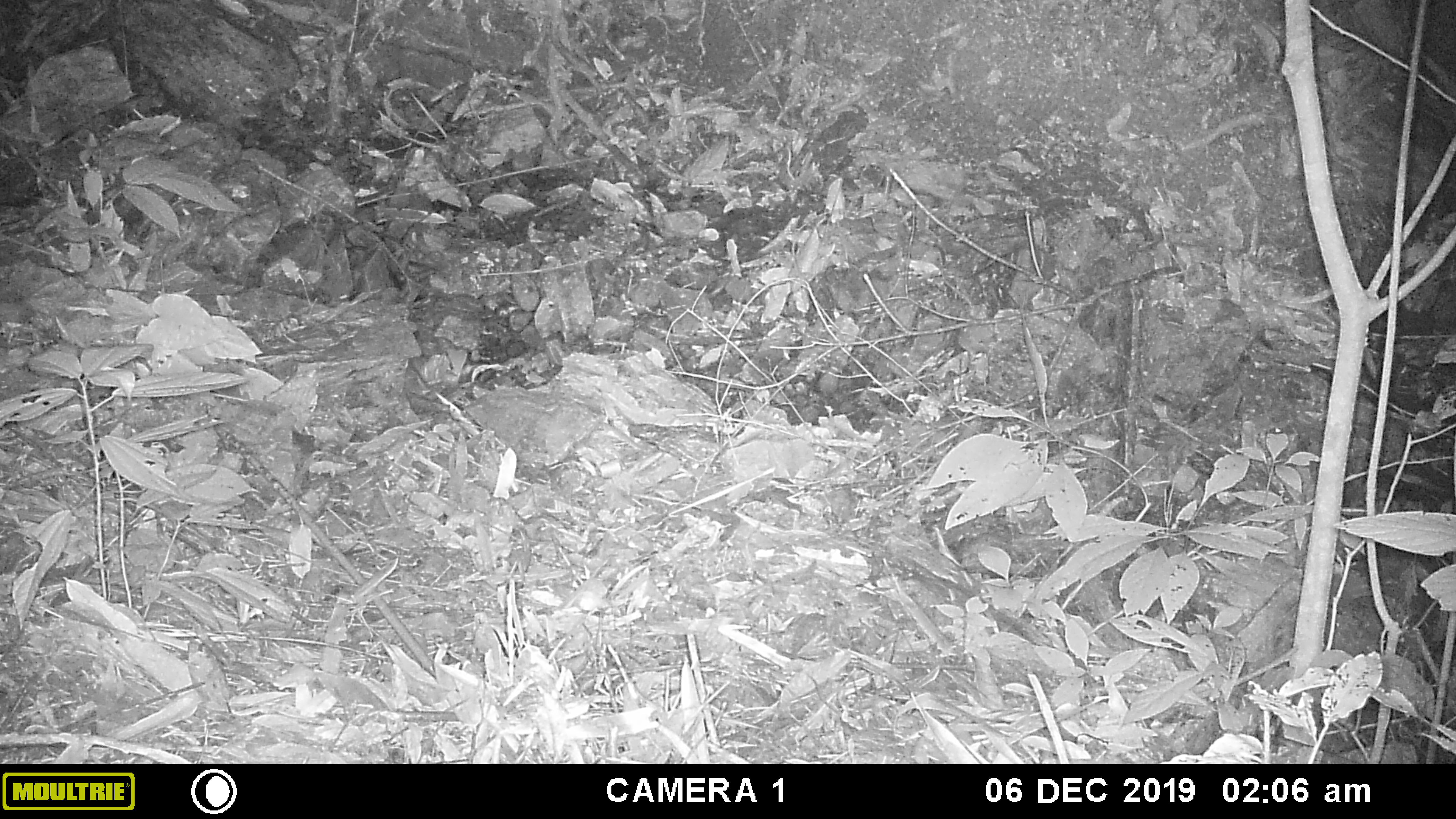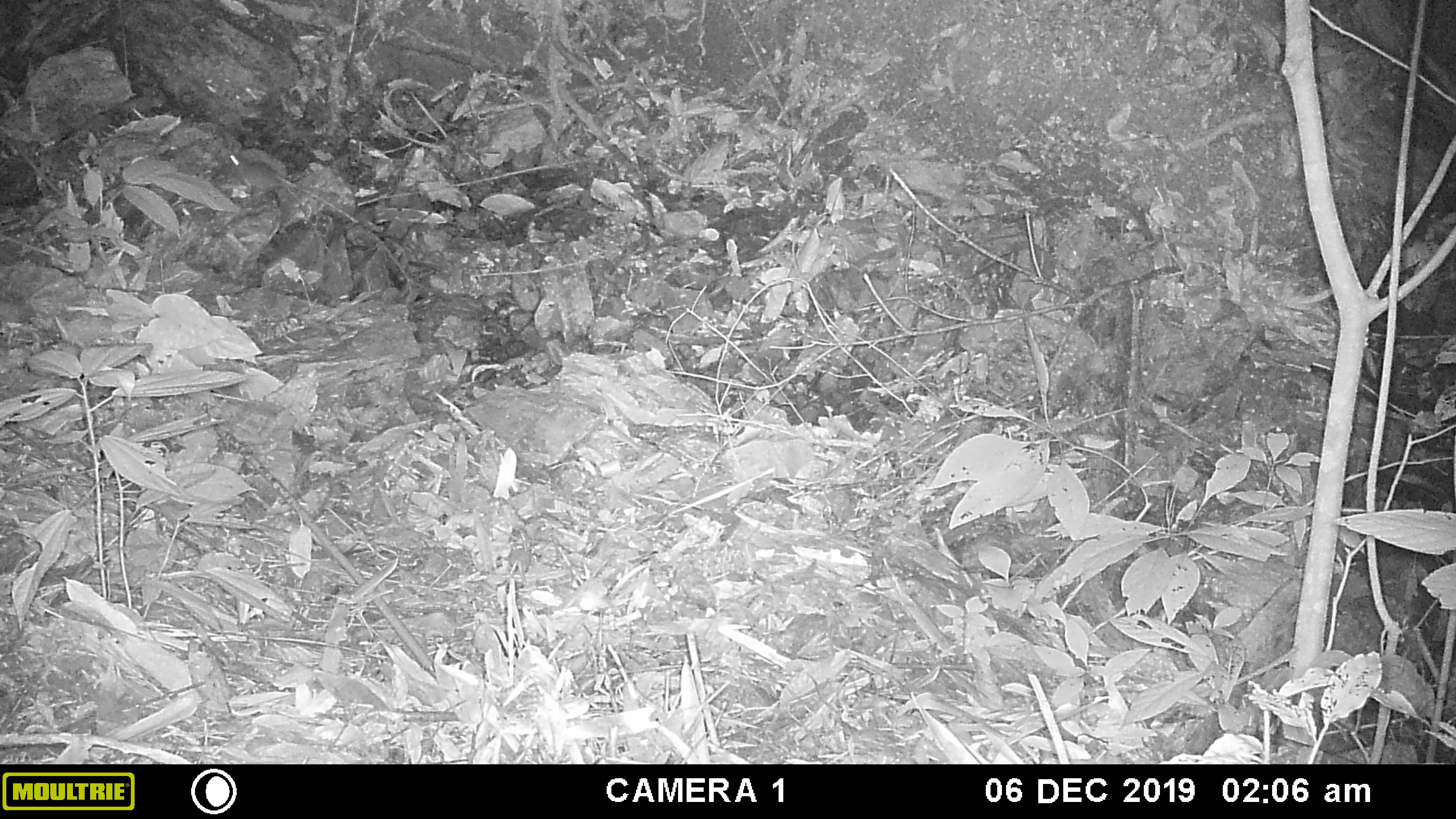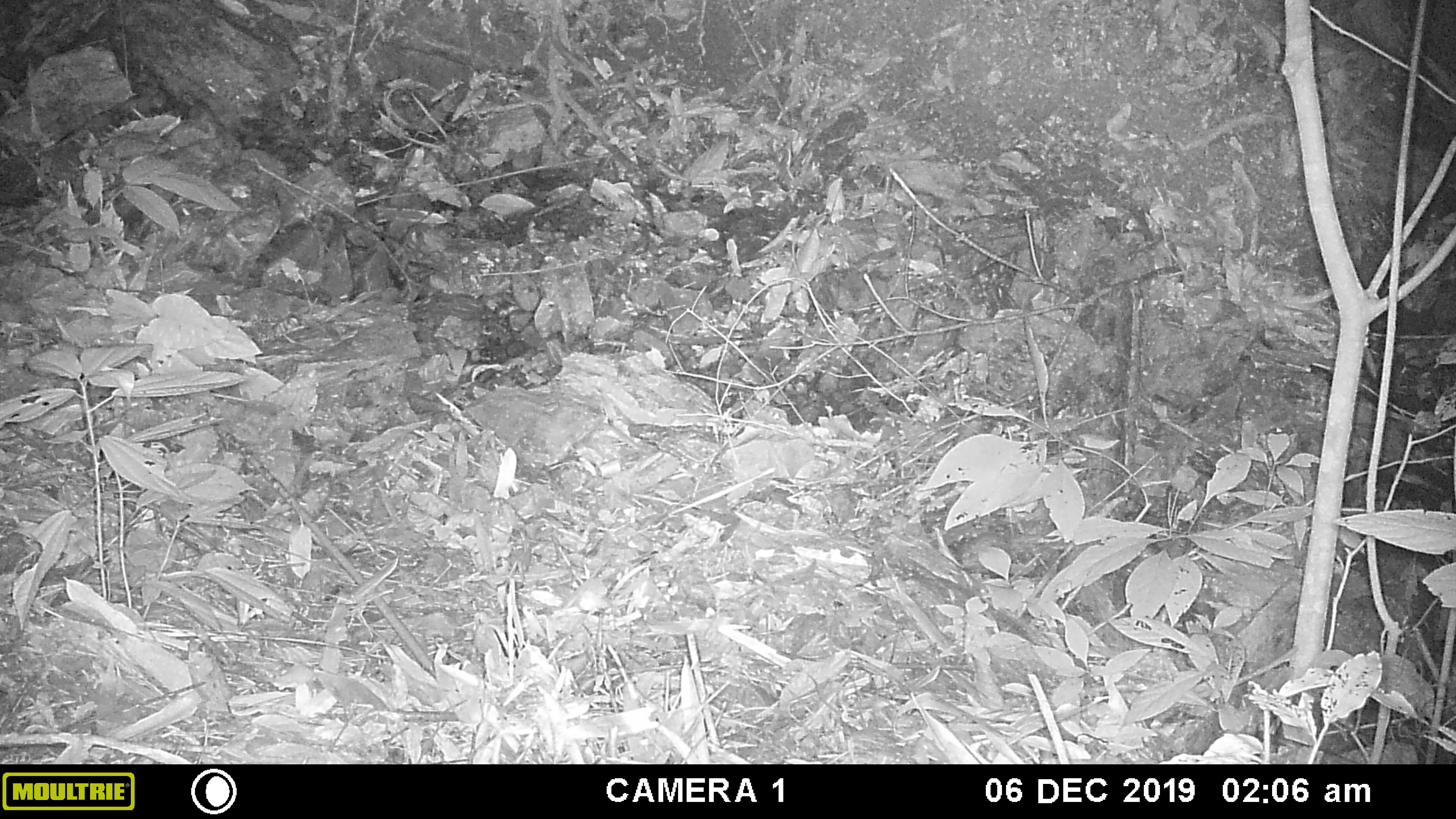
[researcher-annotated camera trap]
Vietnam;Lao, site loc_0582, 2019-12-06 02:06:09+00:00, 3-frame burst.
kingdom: Animalia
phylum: Chordata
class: Mammalia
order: Rodentia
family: Muridae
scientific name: Muridae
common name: old-world mice and rats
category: unidentified murid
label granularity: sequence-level